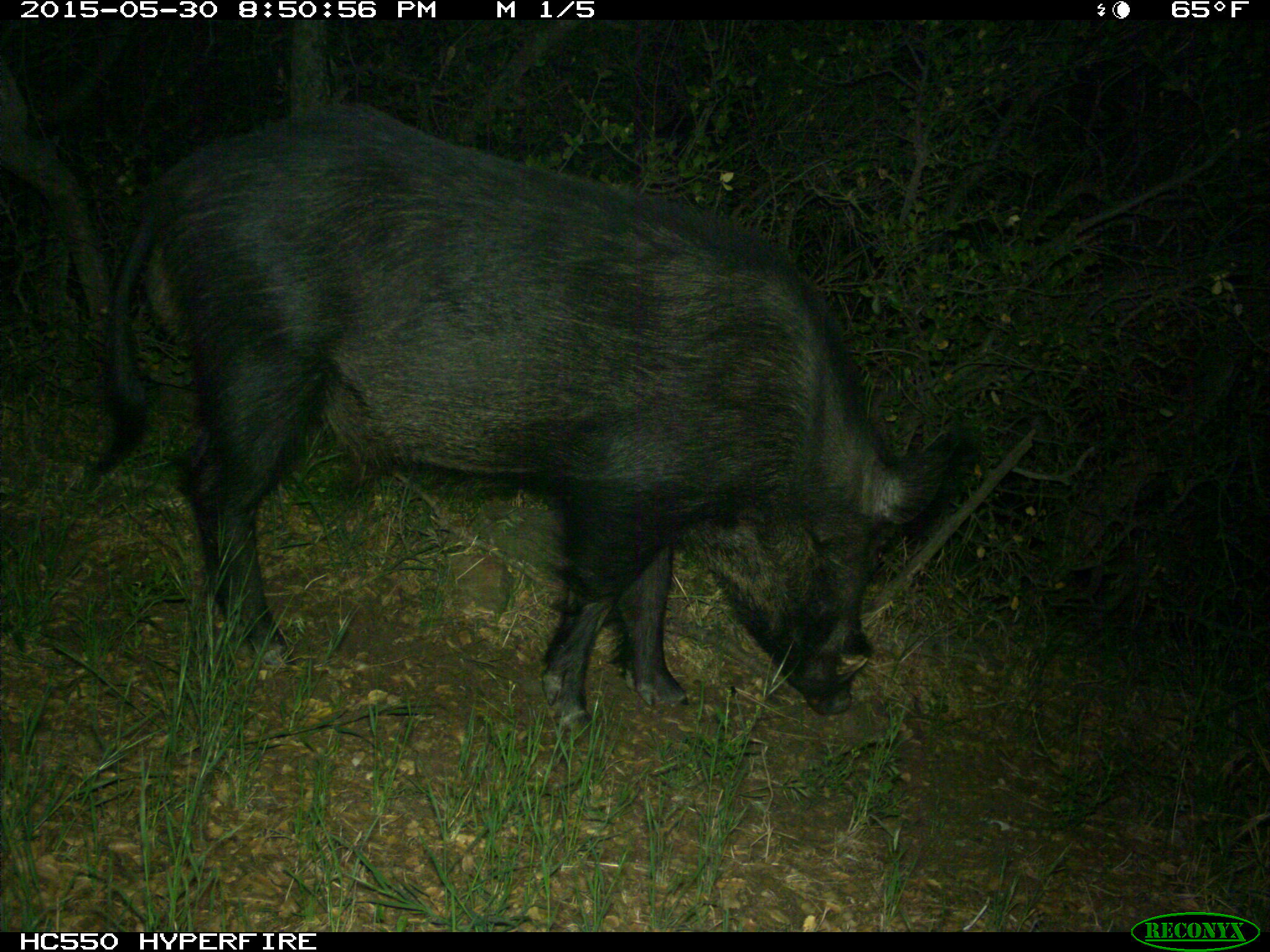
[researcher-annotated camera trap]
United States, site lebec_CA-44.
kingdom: Animalia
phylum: Chordata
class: Mammalia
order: Artiodactyla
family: Suidae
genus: Sus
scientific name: Sus scrofa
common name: wild boar